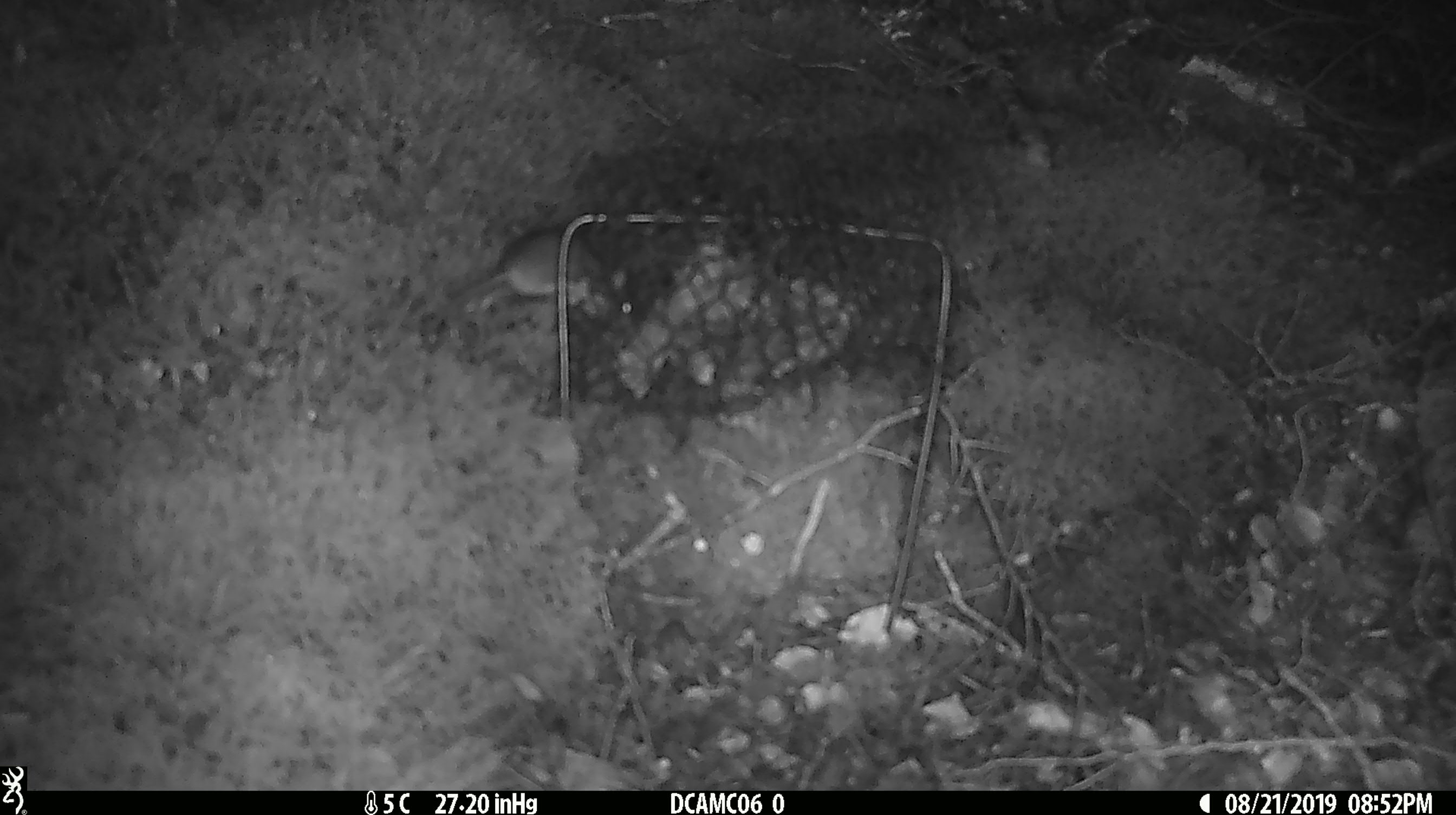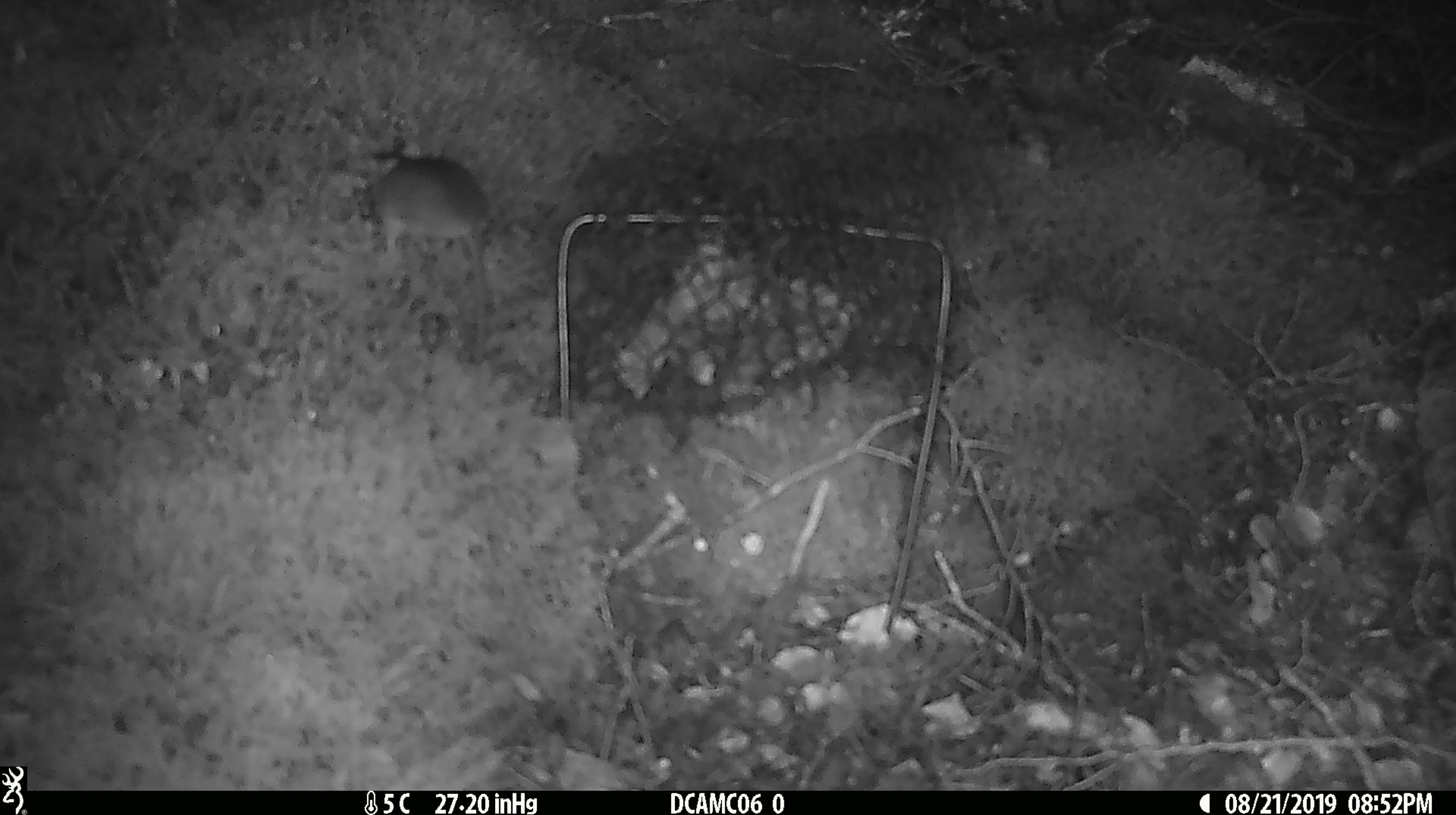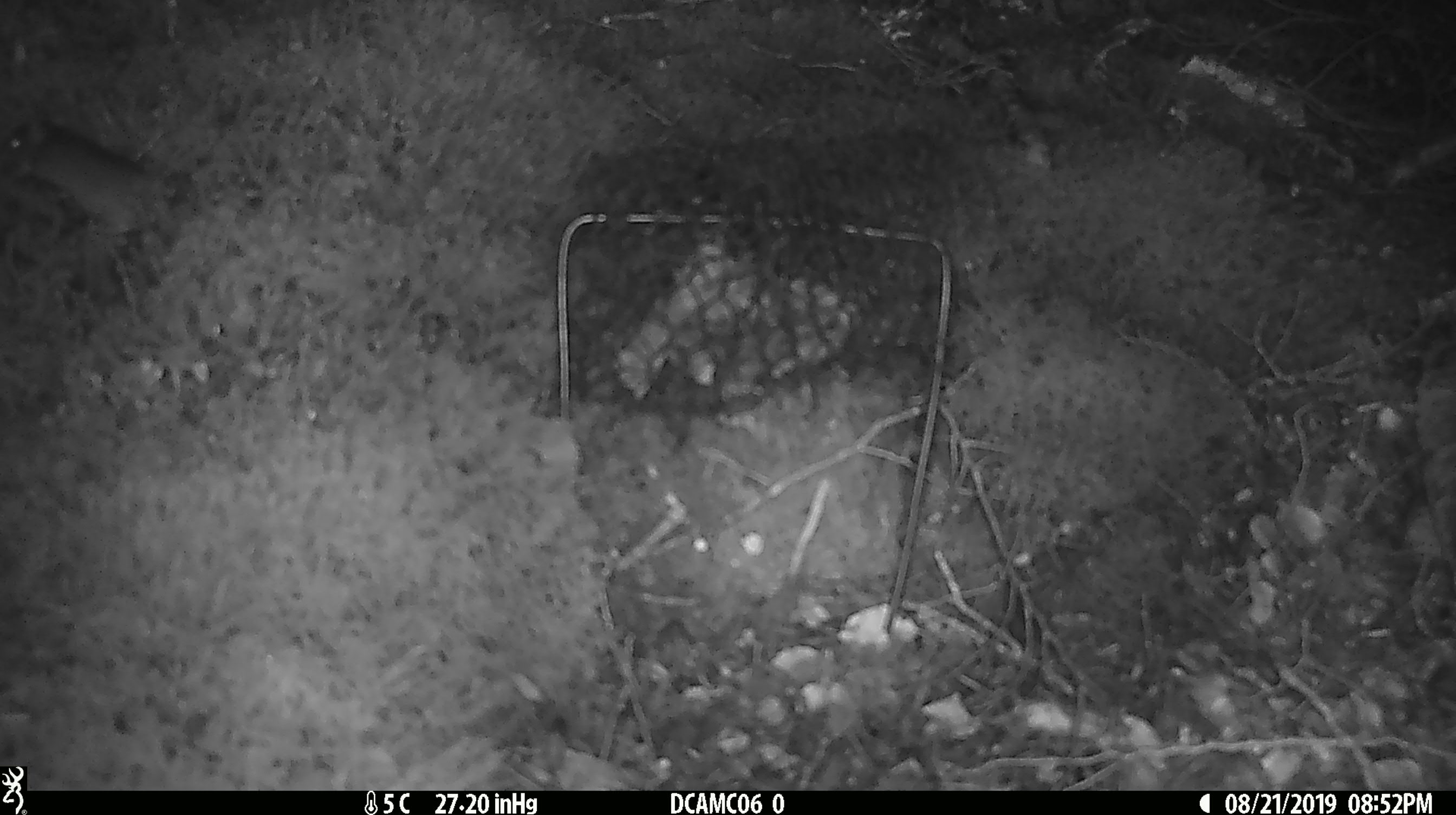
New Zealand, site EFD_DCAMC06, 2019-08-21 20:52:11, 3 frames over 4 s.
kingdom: Animalia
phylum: Chordata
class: Mammalia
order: Rodentia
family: Muridae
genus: Mus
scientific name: Mus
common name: mouse